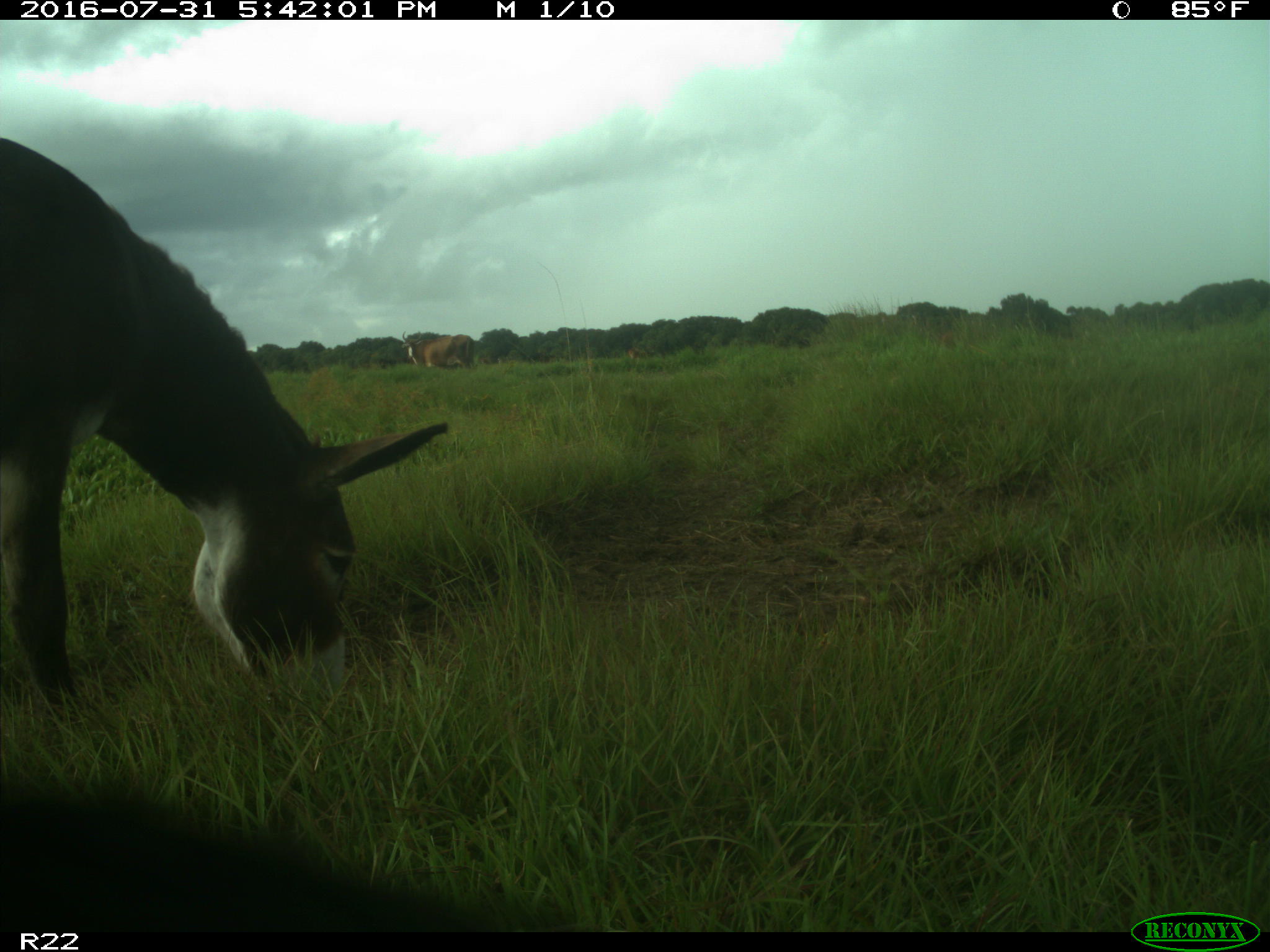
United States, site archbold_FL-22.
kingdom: Animalia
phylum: Chordata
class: Mammalia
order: Artiodactyla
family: Bovidae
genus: Bos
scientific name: Bos taurus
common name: domestic cow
Bos taurus (domestic cow).